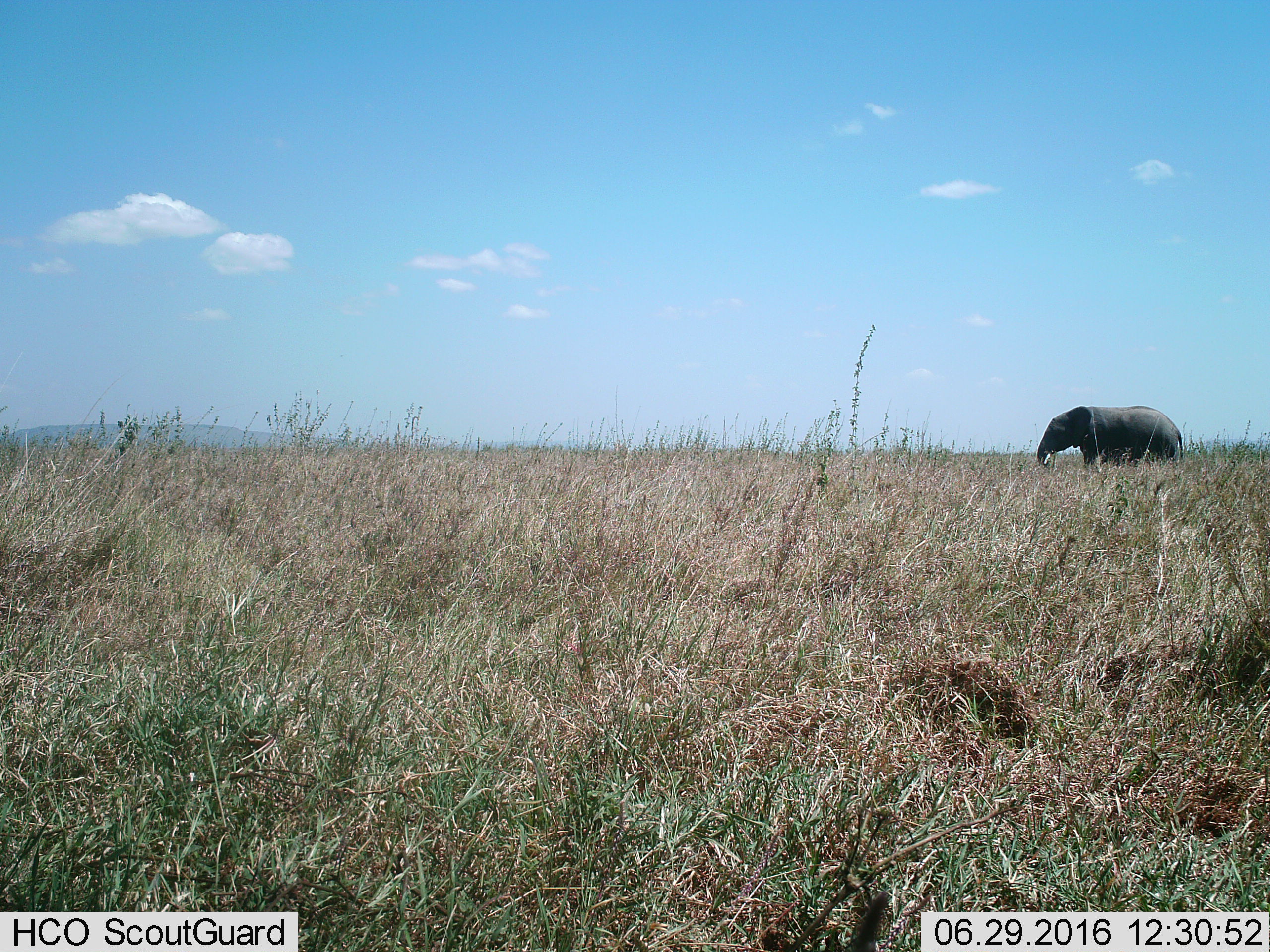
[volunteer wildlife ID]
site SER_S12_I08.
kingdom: Animalia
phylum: Chordata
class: Mammalia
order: Proboscidea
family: Elephantidae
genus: Loxodonta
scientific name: Loxodonta africana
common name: african bush elephant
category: elephant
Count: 1.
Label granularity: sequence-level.